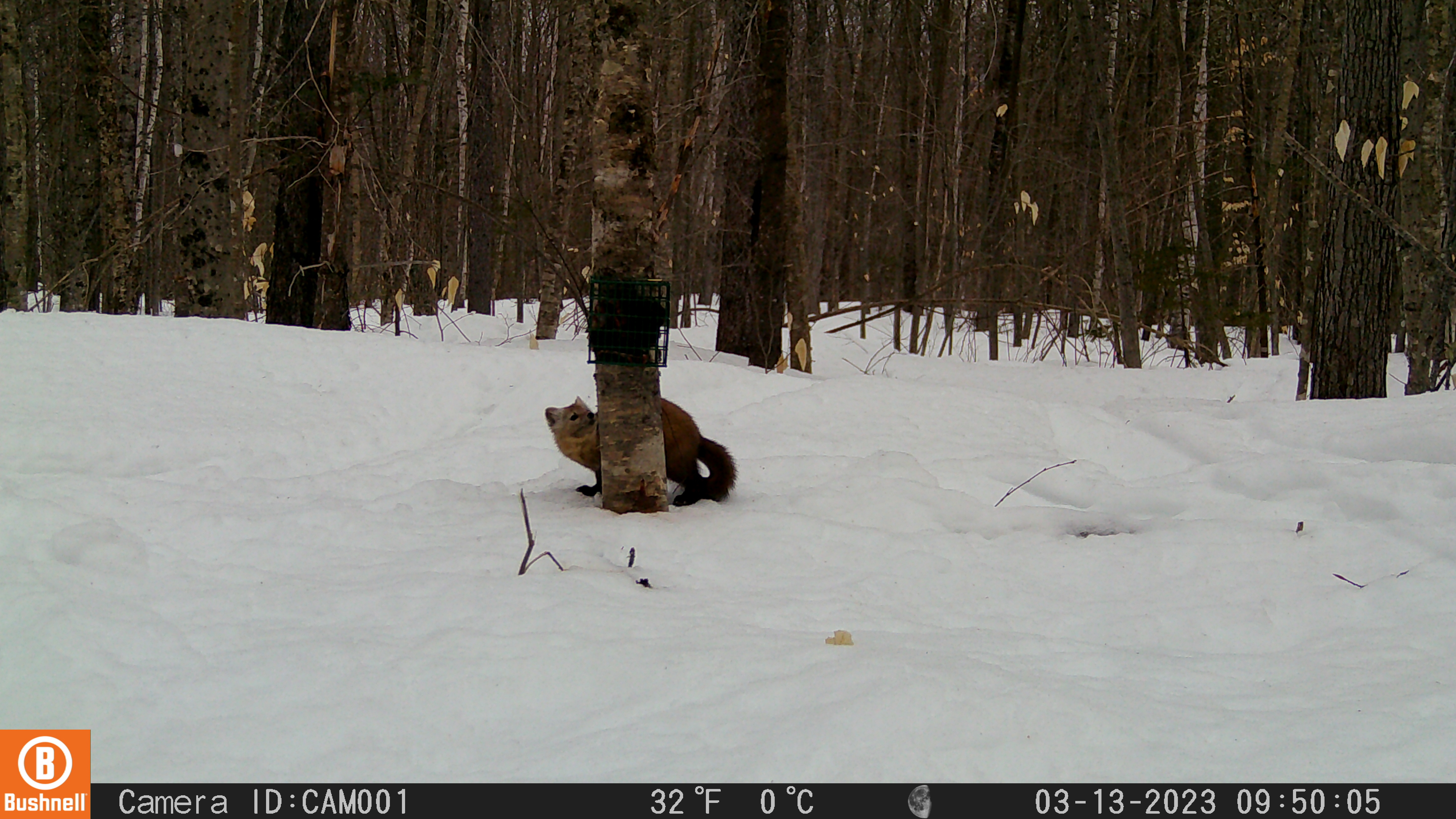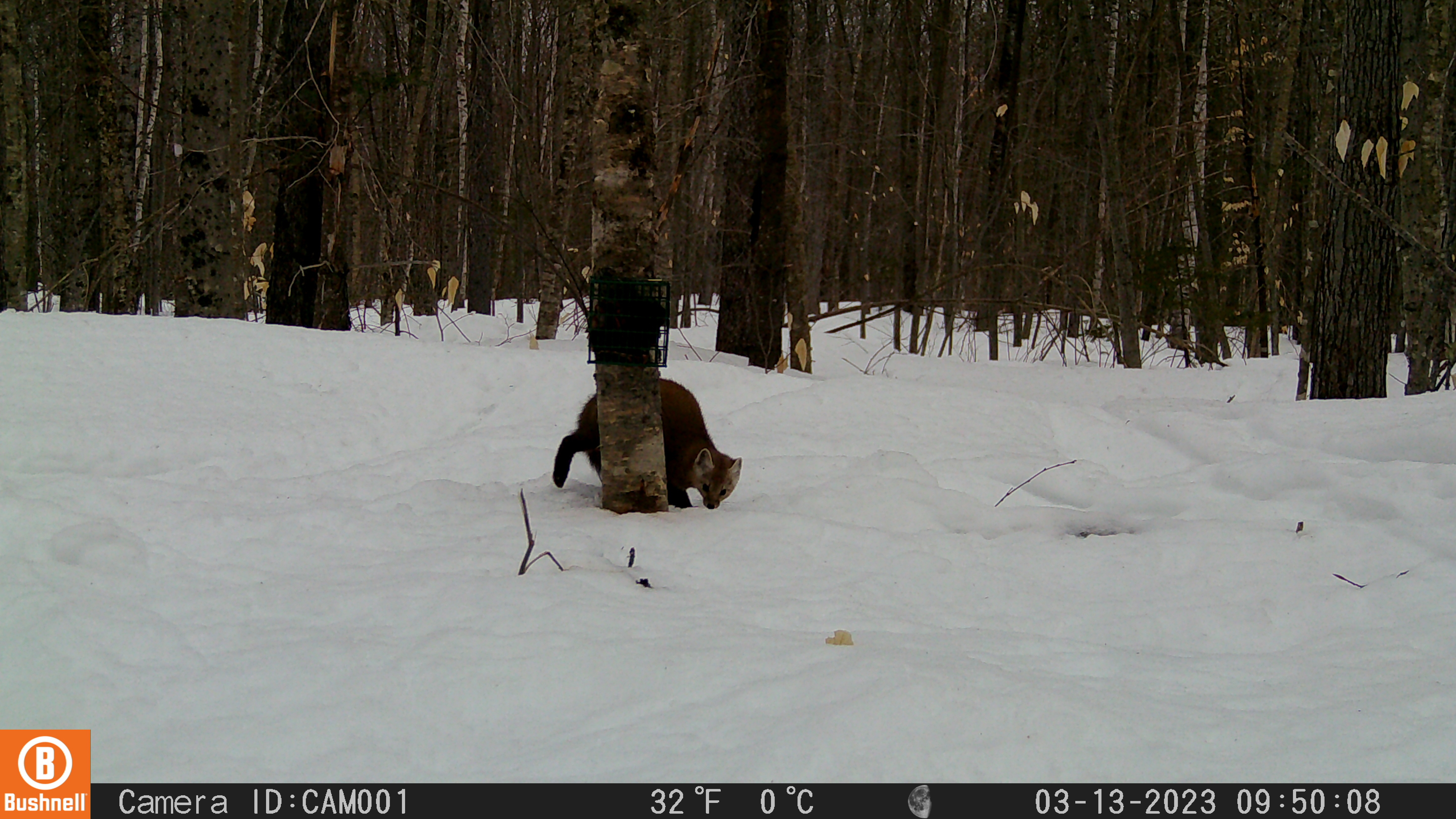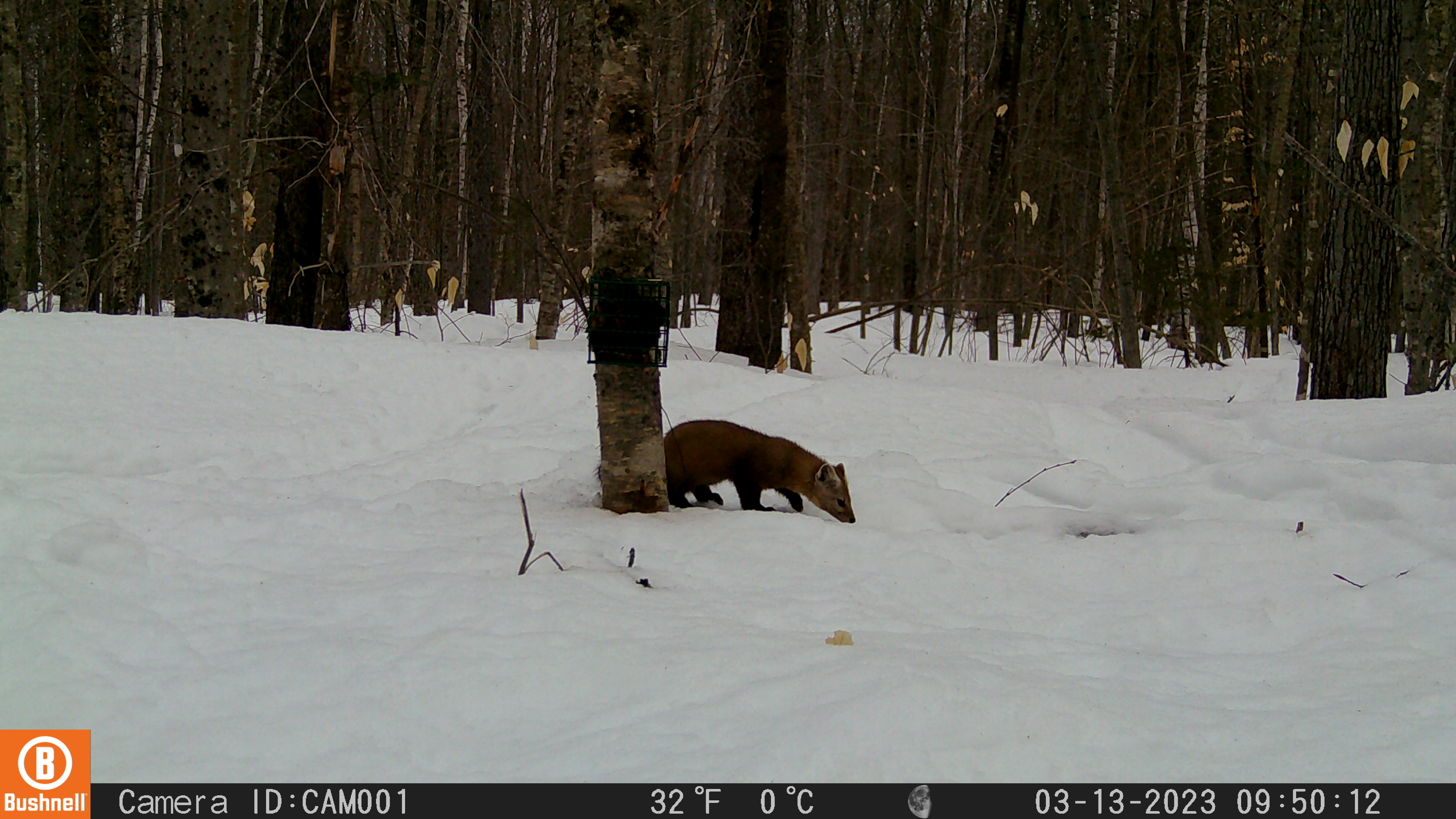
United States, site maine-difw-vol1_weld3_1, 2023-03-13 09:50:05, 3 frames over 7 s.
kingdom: Animalia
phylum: Chordata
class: Mammalia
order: Carnivora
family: Mustelidae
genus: Martes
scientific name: Martes americana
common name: american marten